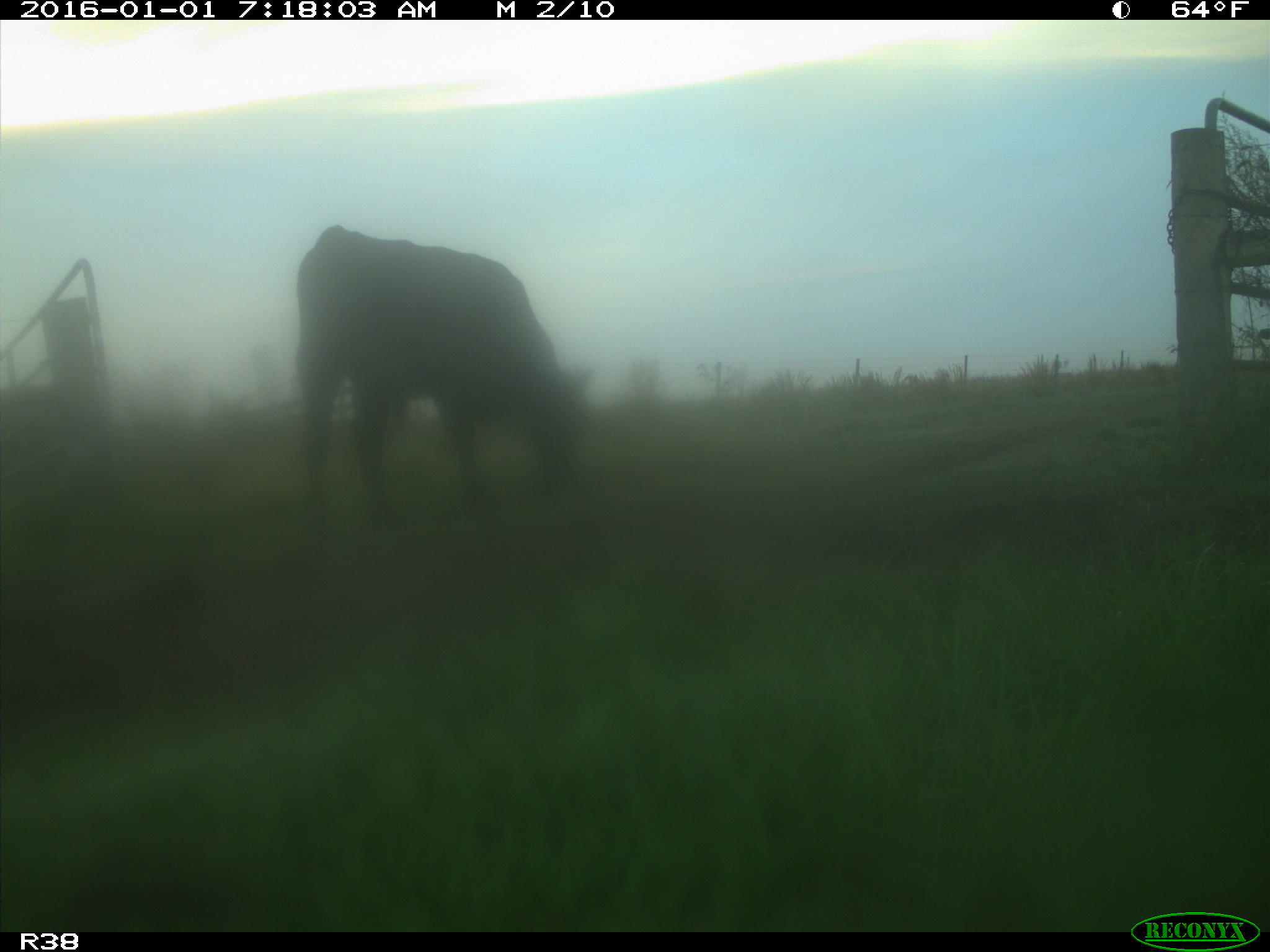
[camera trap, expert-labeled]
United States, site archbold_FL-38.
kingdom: Animalia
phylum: Chordata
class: Mammalia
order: Artiodactyla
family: Bovidae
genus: Bos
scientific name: Bos taurus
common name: domestic cow